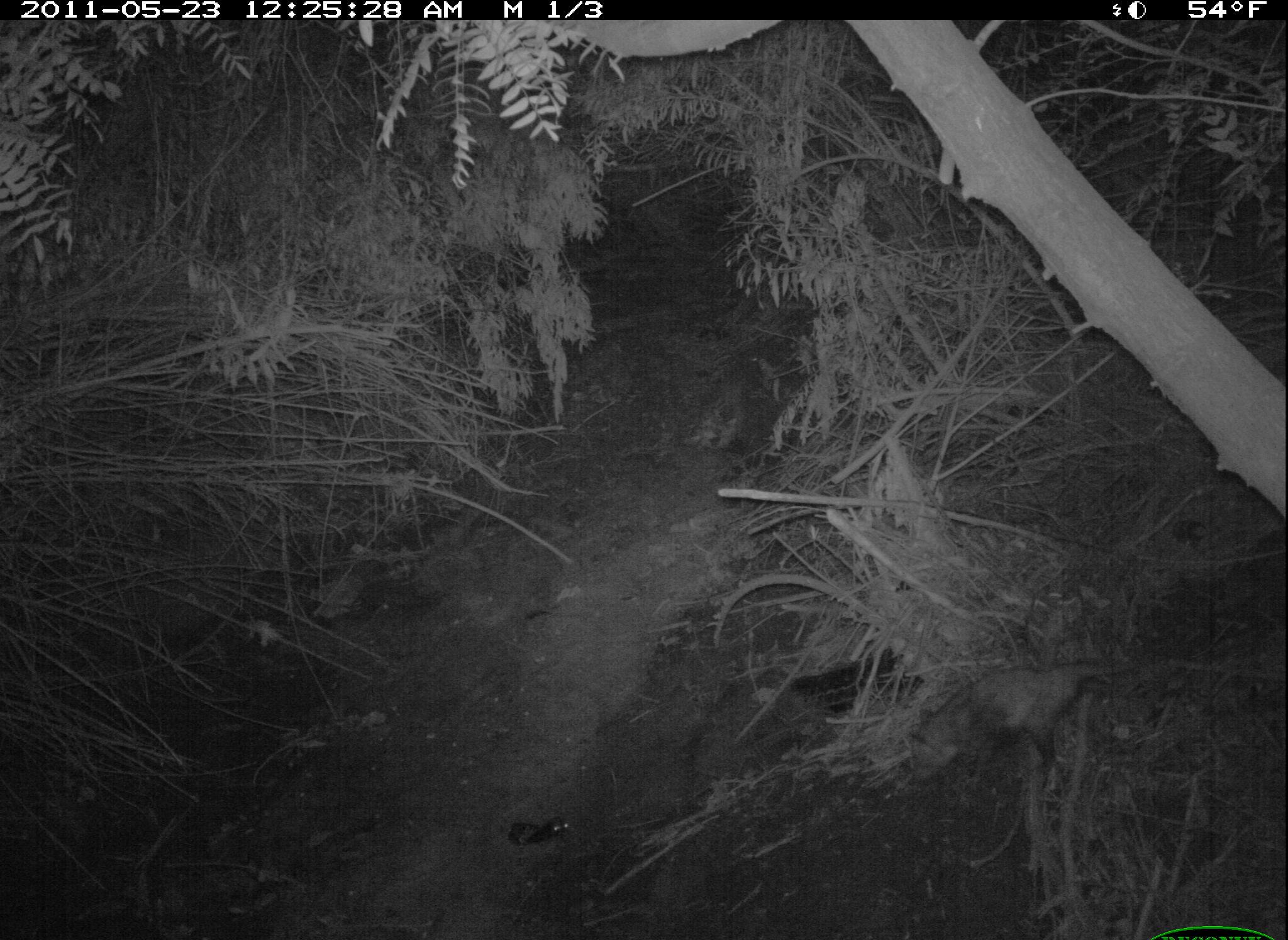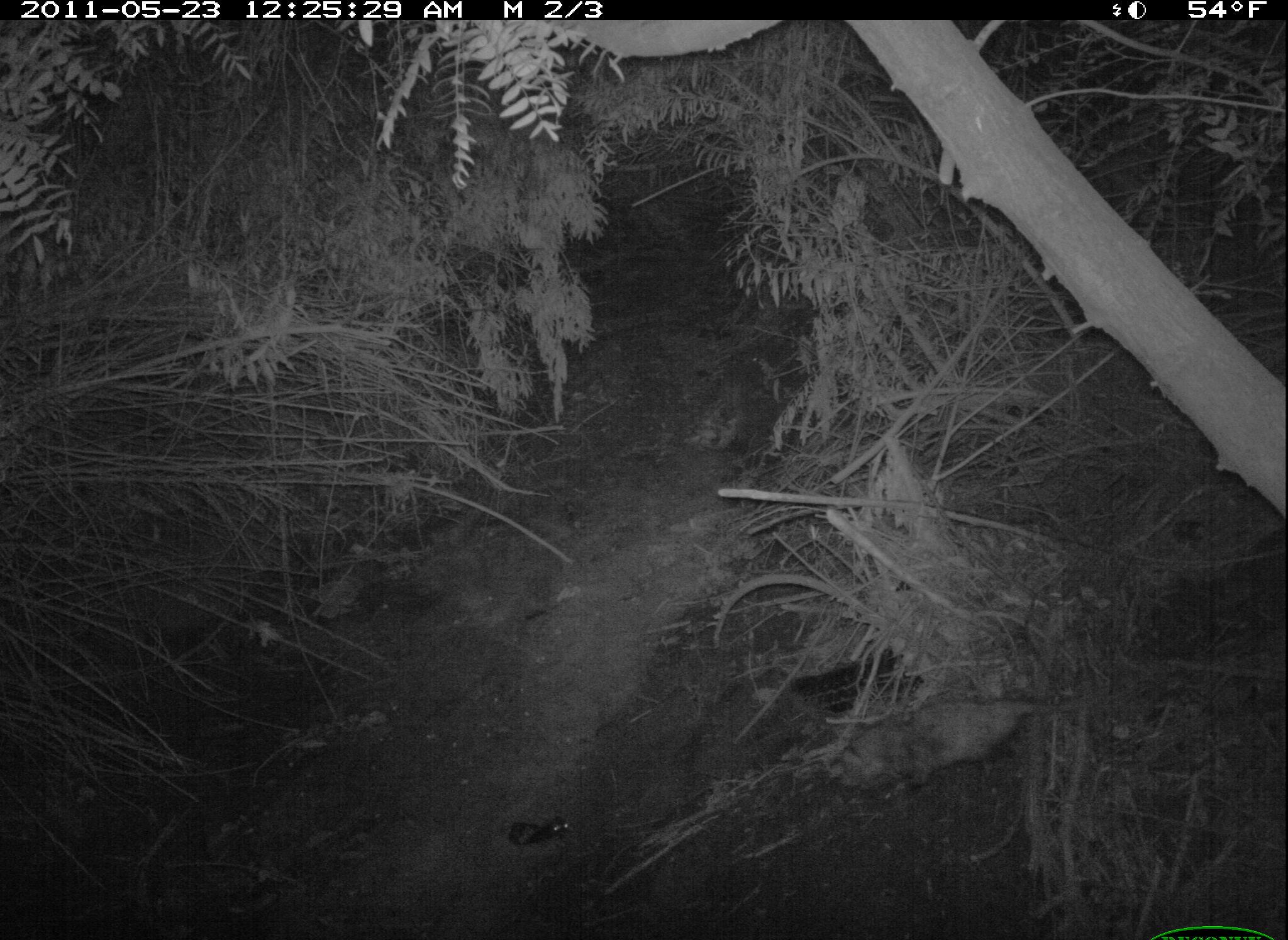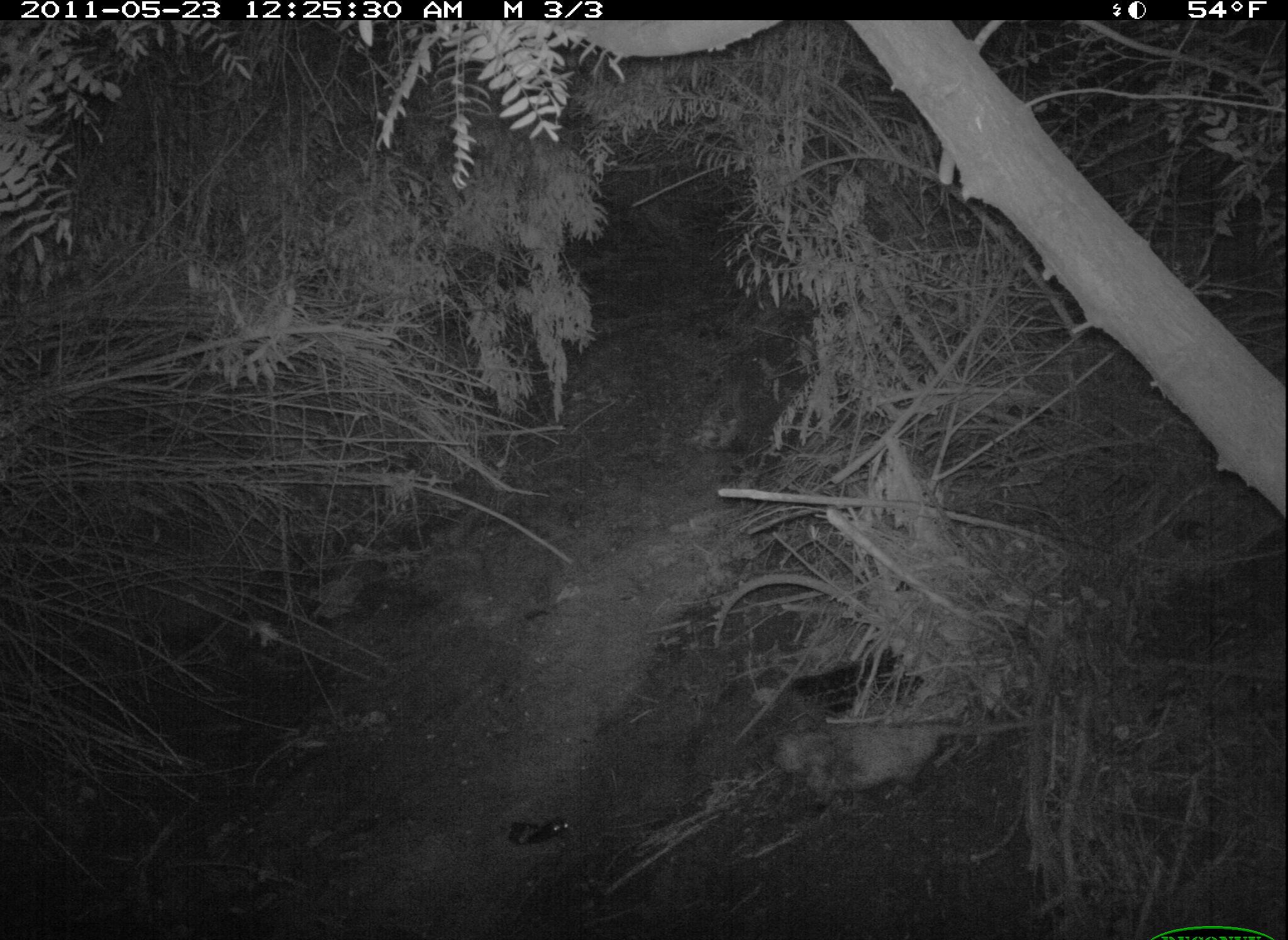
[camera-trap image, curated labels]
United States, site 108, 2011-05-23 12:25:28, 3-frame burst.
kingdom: Animalia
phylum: Chordata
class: Mammalia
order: Didelphimorphia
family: Didelphidae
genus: Didelphis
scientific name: Didelphis virginiana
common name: virginia opossum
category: opossum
Opossum (virginia opossum) (Didelphis virginiana).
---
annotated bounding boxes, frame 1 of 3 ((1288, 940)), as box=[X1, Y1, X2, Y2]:
opossum: box=[903, 641, 1127, 791]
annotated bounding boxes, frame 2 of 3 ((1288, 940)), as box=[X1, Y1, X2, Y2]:
opossum: box=[829, 685, 1132, 802]; box=[491, 812, 584, 863]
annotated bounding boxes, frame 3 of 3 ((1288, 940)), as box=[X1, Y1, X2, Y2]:
opossum: box=[765, 705, 1011, 807]